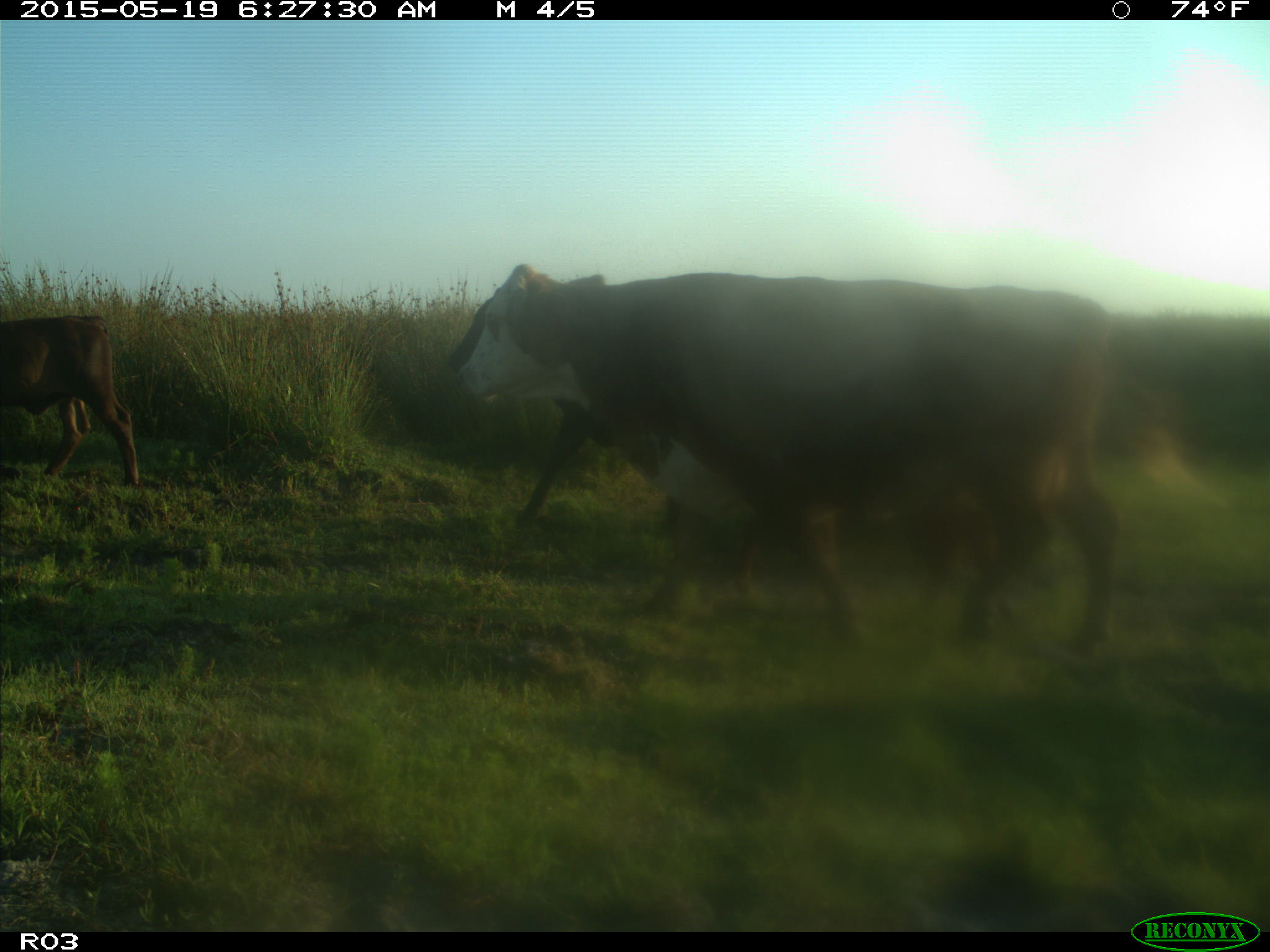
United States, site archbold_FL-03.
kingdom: Animalia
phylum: Chordata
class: Mammalia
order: Artiodactyla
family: Bovidae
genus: Bos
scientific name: Bos taurus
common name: domestic cow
Bos taurus (domestic cow).